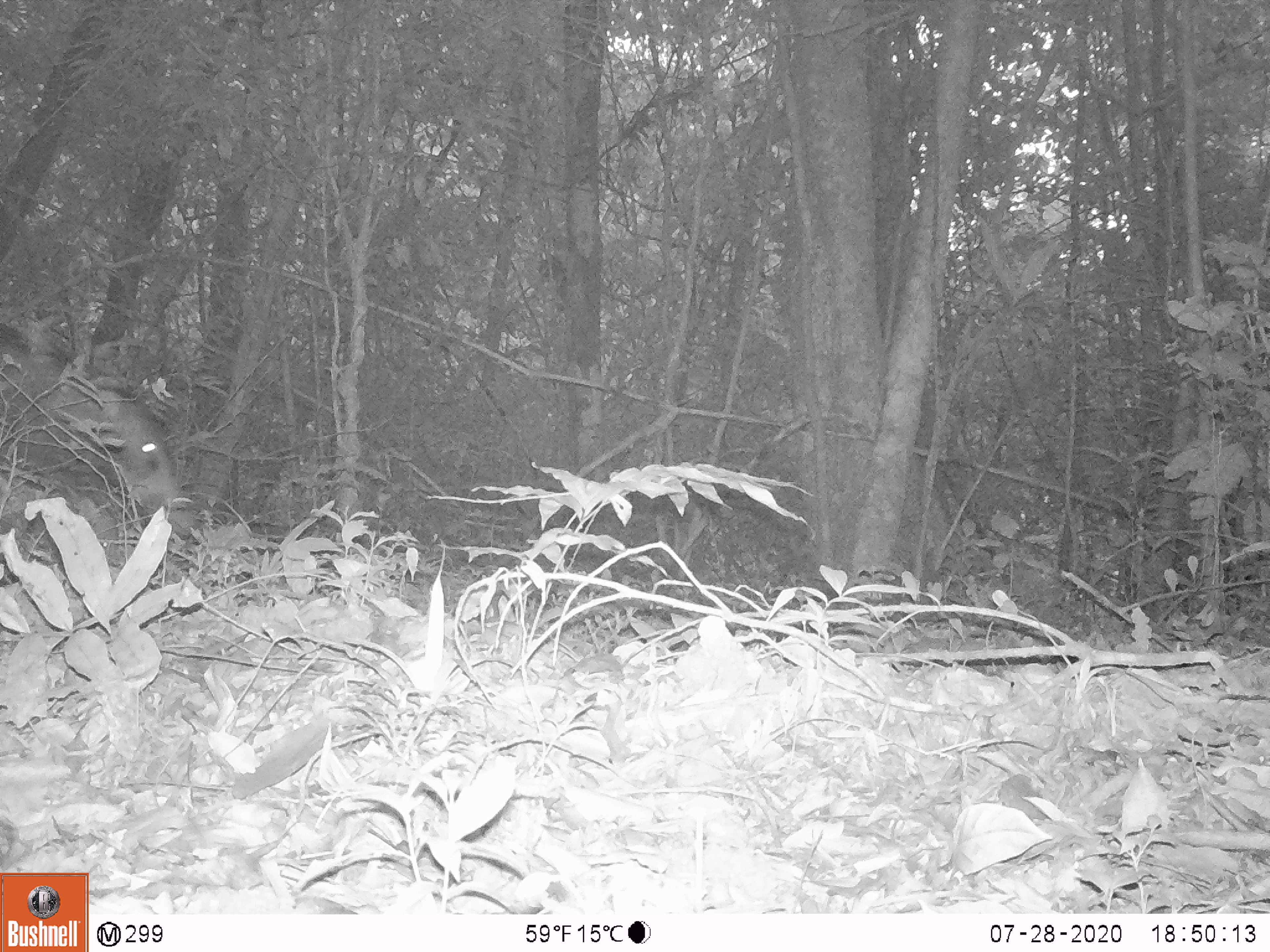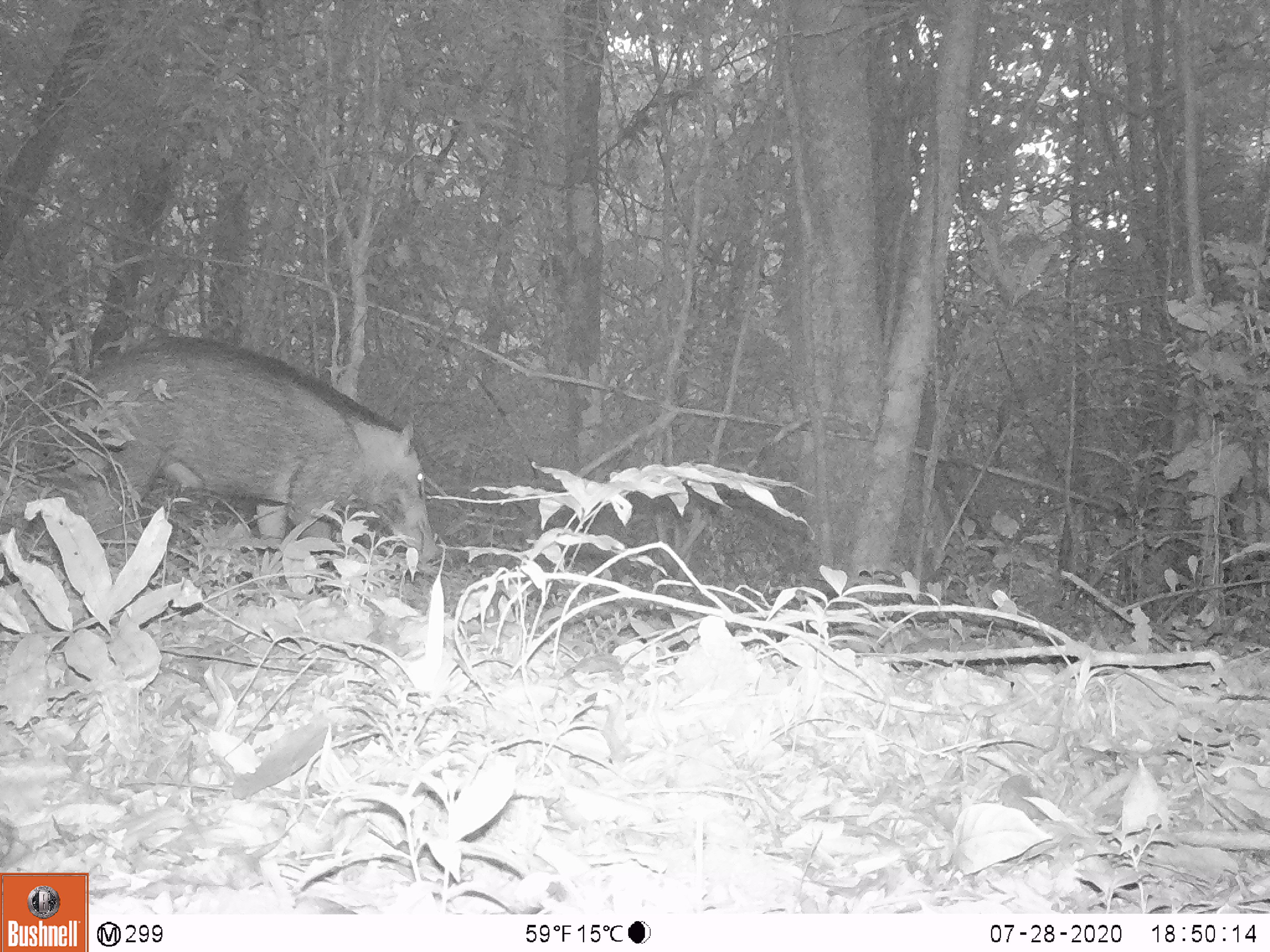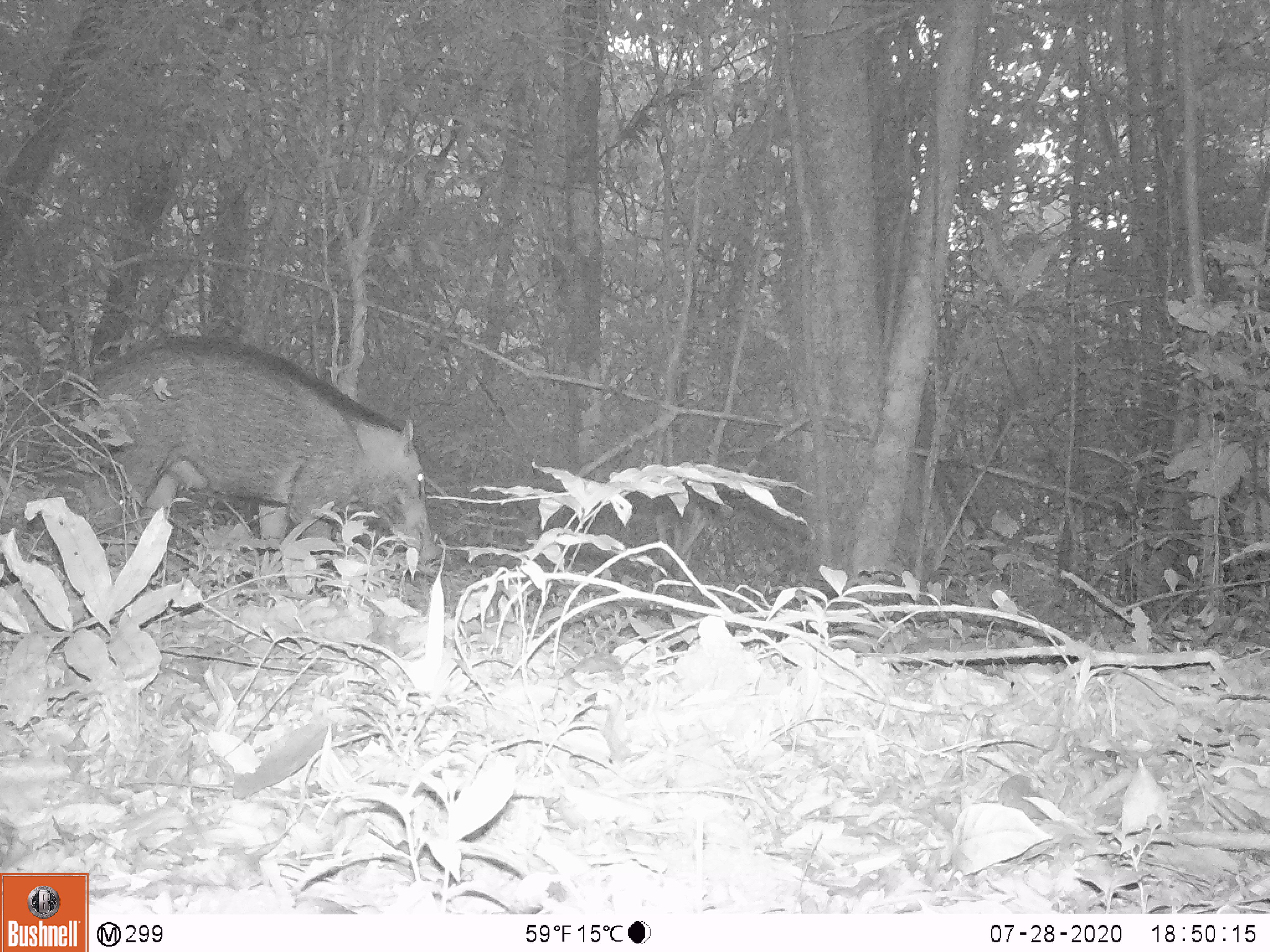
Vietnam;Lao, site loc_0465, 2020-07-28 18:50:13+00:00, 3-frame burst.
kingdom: Animalia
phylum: Chordata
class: Mammalia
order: Artiodactyla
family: Suidae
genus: Sus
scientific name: Sus scrofa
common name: eurasian wild pig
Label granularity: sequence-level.